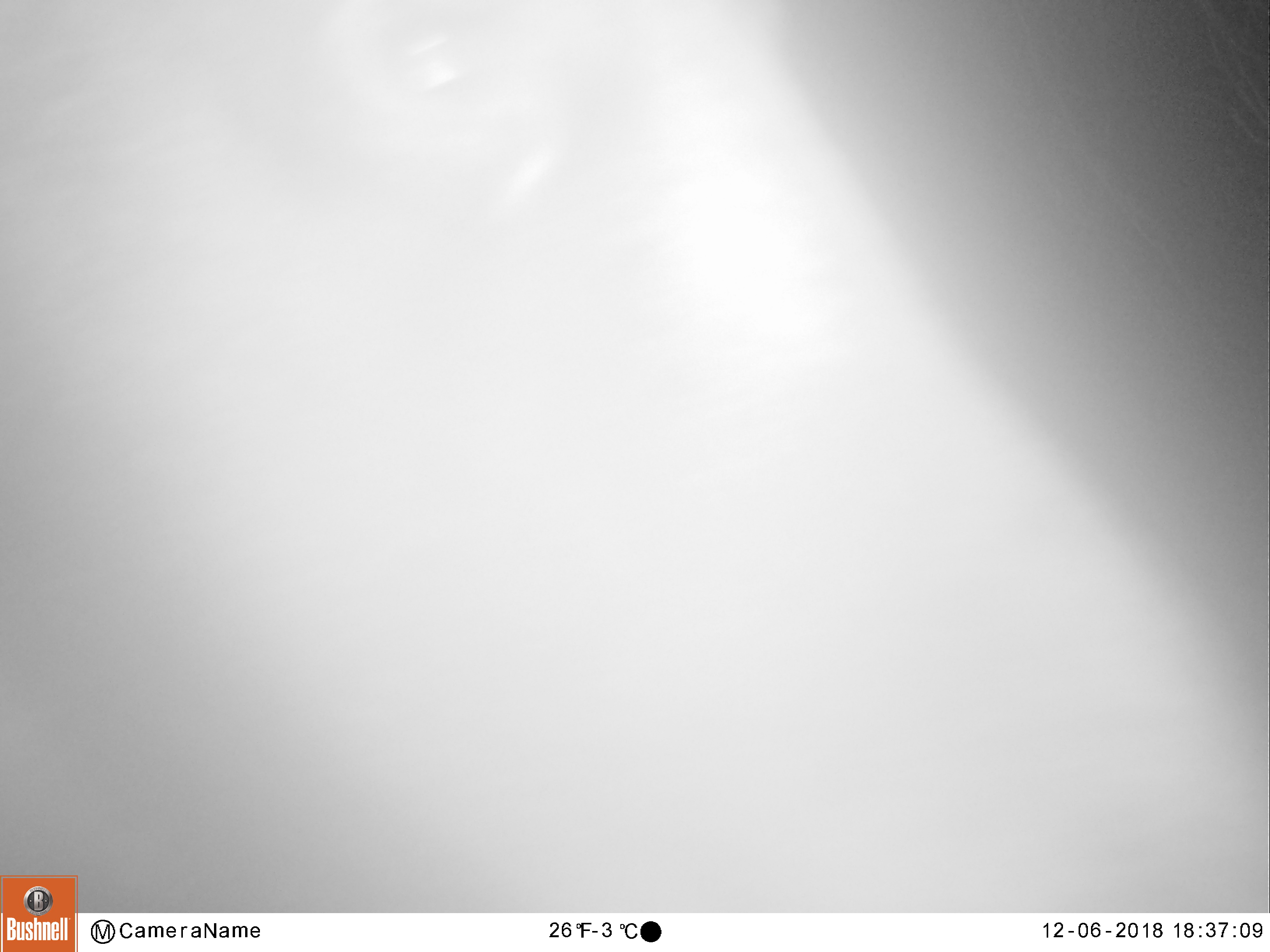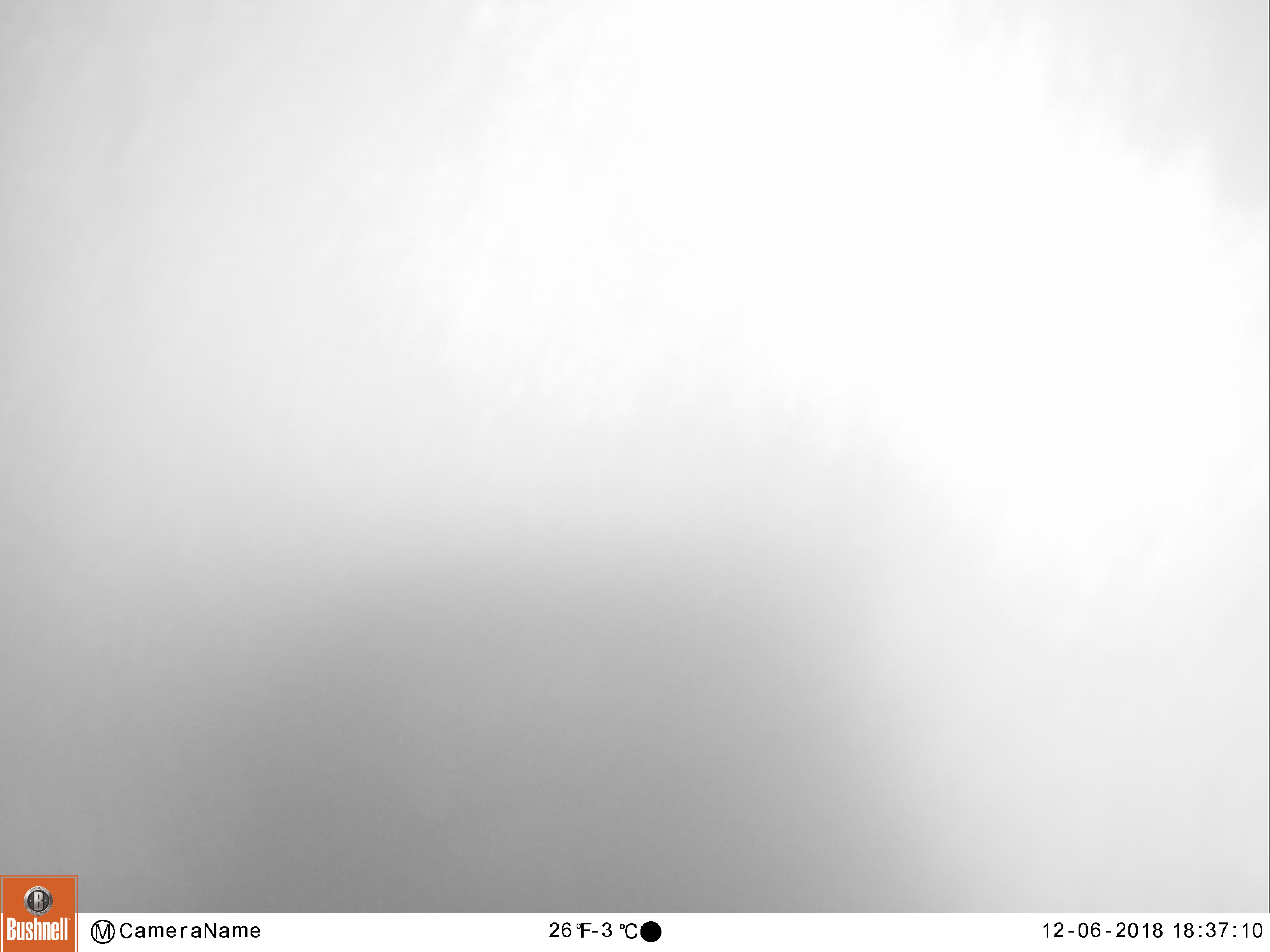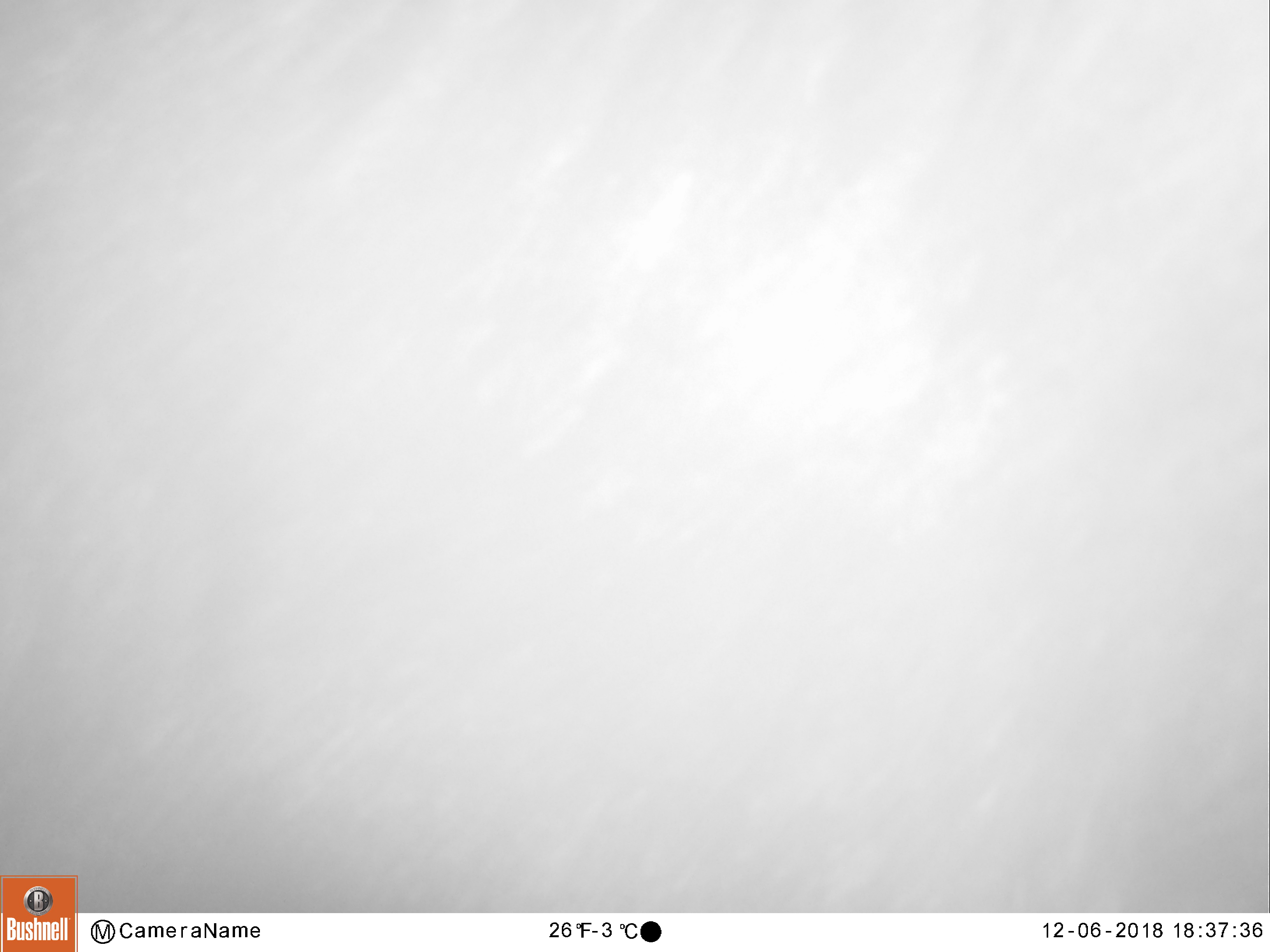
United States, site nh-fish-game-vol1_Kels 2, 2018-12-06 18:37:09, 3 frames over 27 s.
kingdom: Animalia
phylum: Chordata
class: Mammalia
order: Artiodactyla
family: Cervidae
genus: Alces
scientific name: Alces alces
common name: moose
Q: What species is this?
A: Moose (Alces alces).